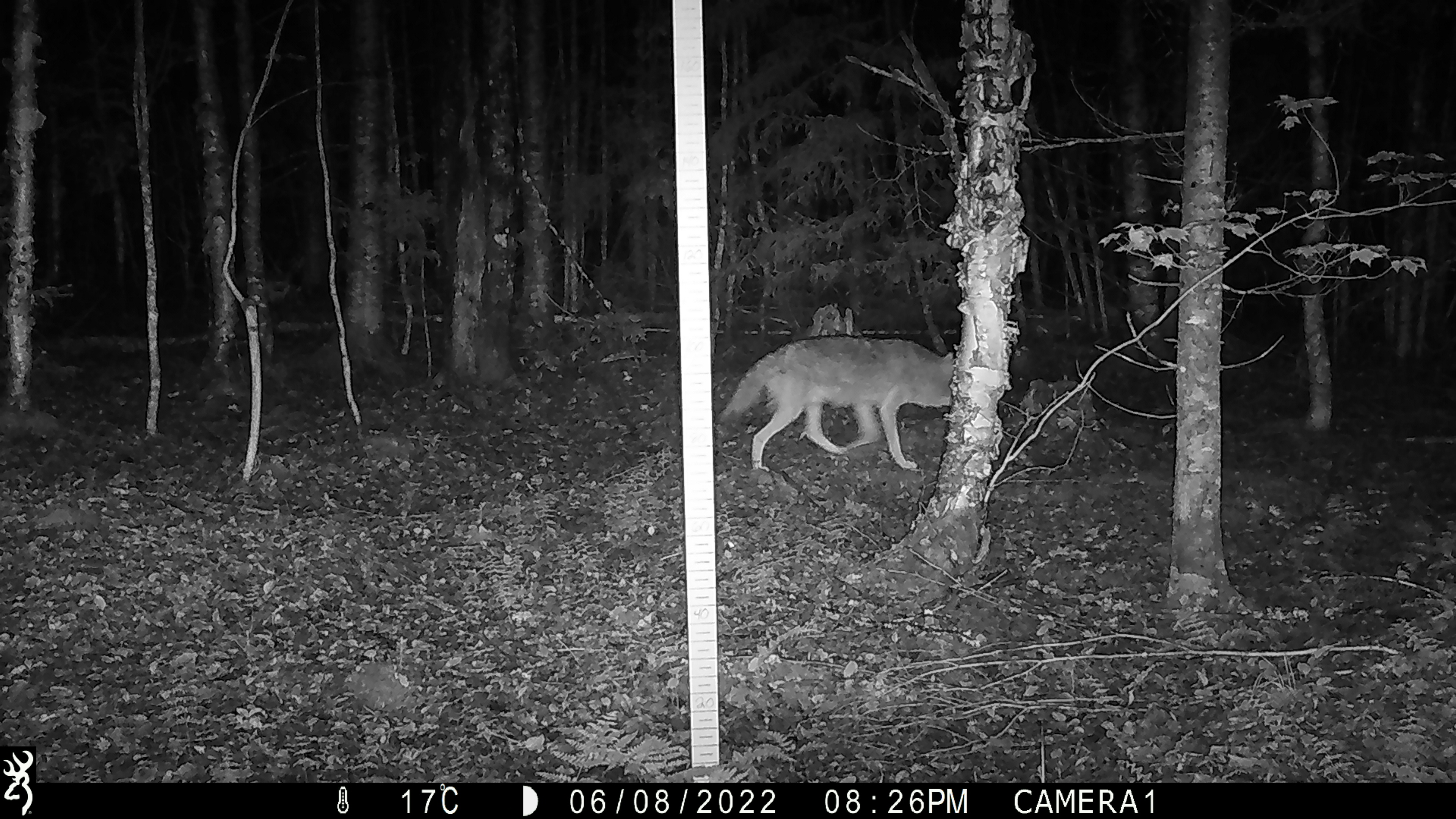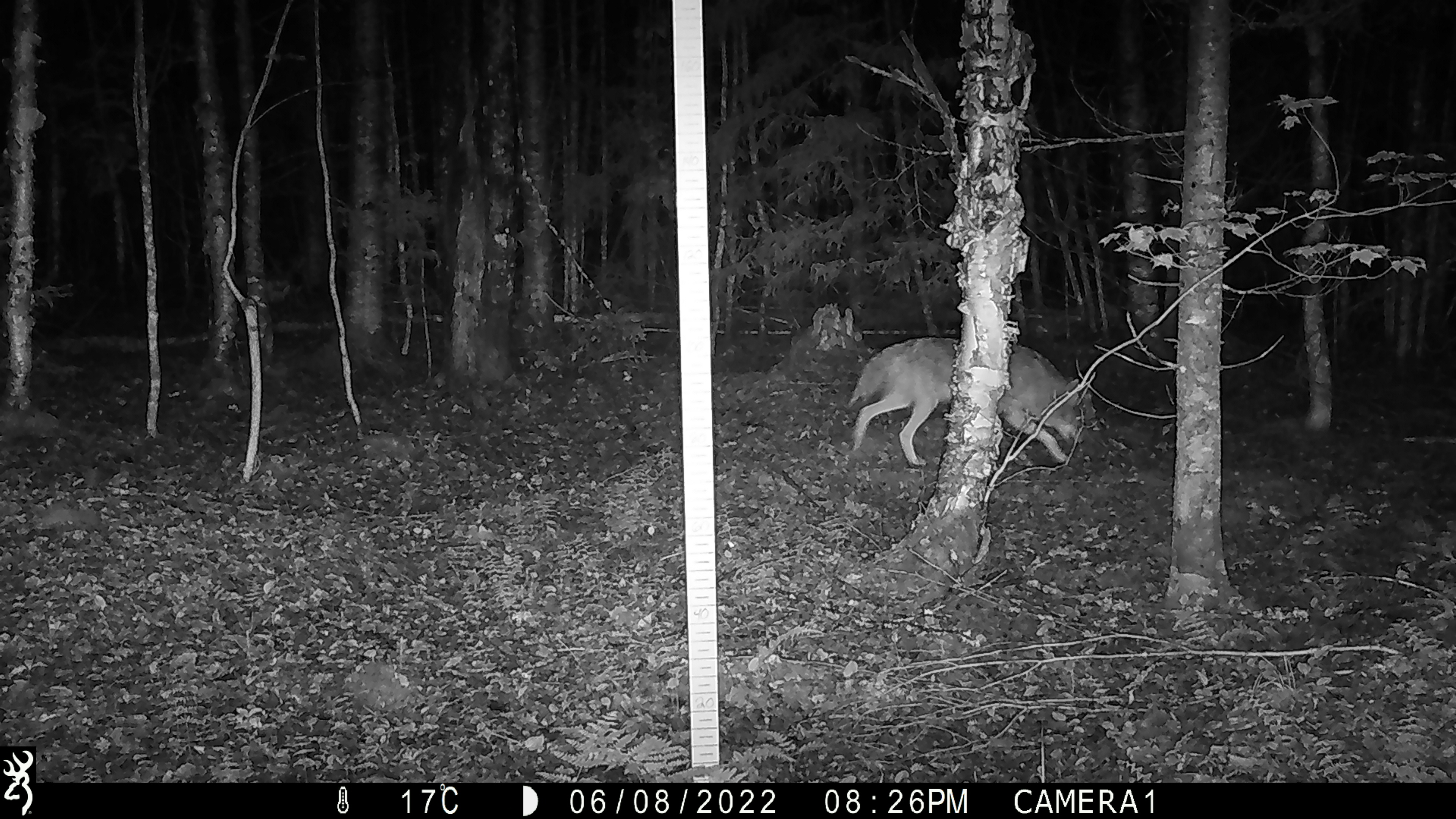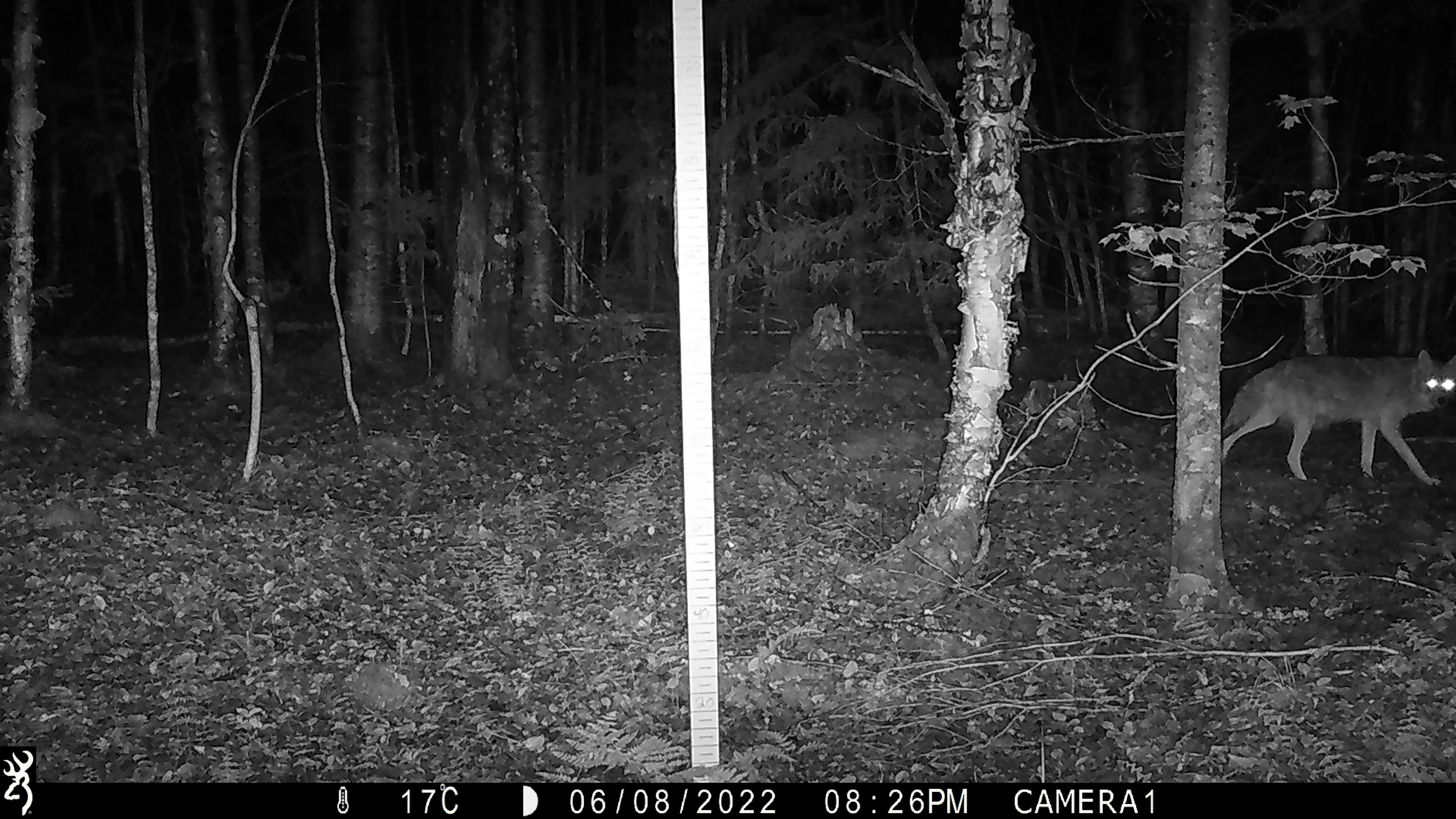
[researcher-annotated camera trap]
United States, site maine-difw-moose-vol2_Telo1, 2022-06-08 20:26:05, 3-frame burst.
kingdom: Animalia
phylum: Chordata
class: Mammalia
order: Carnivora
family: Canidae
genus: Canis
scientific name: Canis latrans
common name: coyote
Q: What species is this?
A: Coyote (Canis latrans).